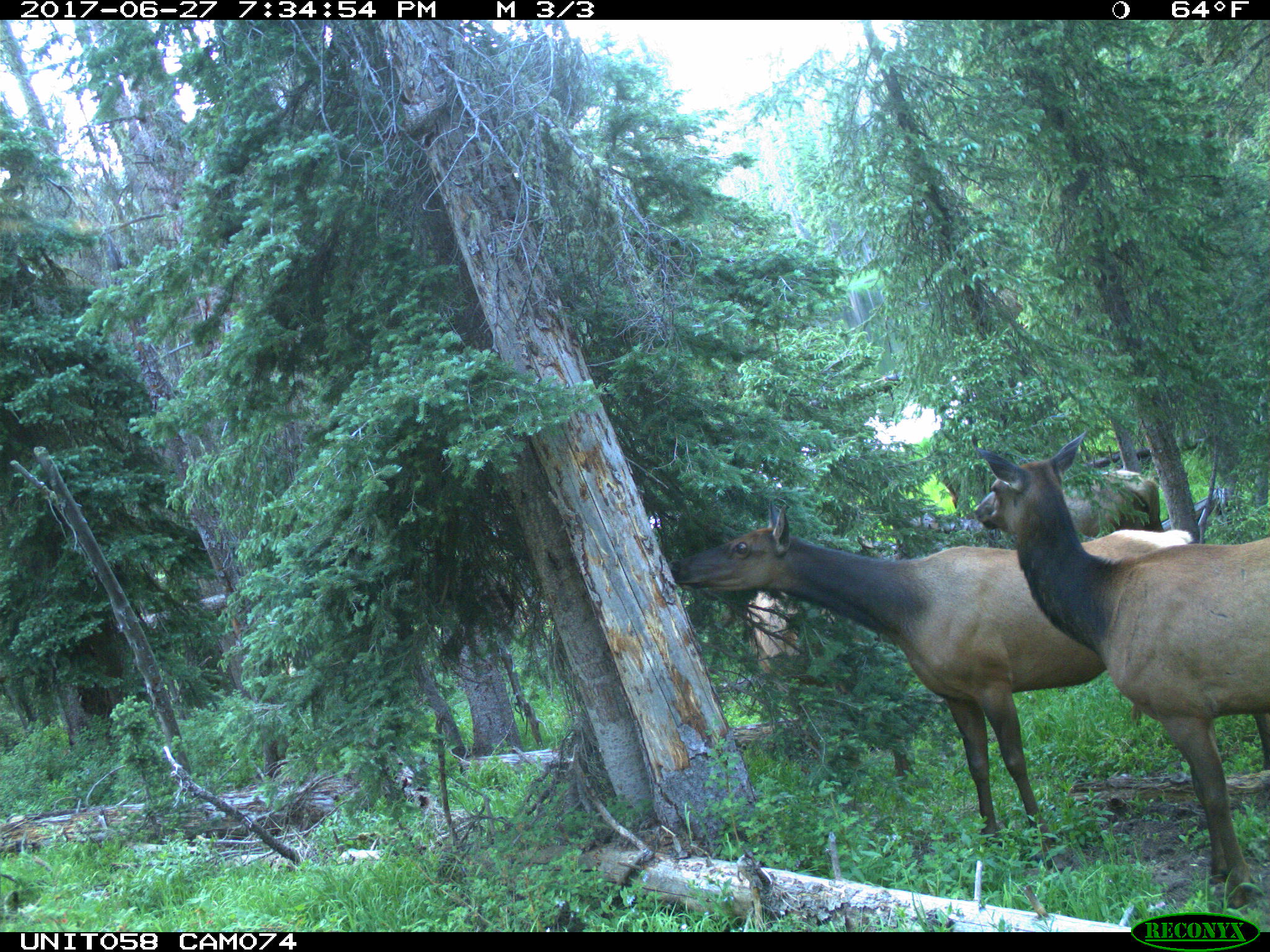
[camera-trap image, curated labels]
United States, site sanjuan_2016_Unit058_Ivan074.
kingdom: Animalia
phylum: Chordata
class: Mammalia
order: Artiodactyla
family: Cervidae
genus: Cervus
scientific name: Cervus elaphus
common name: red deer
Cervus elaphus (red deer).